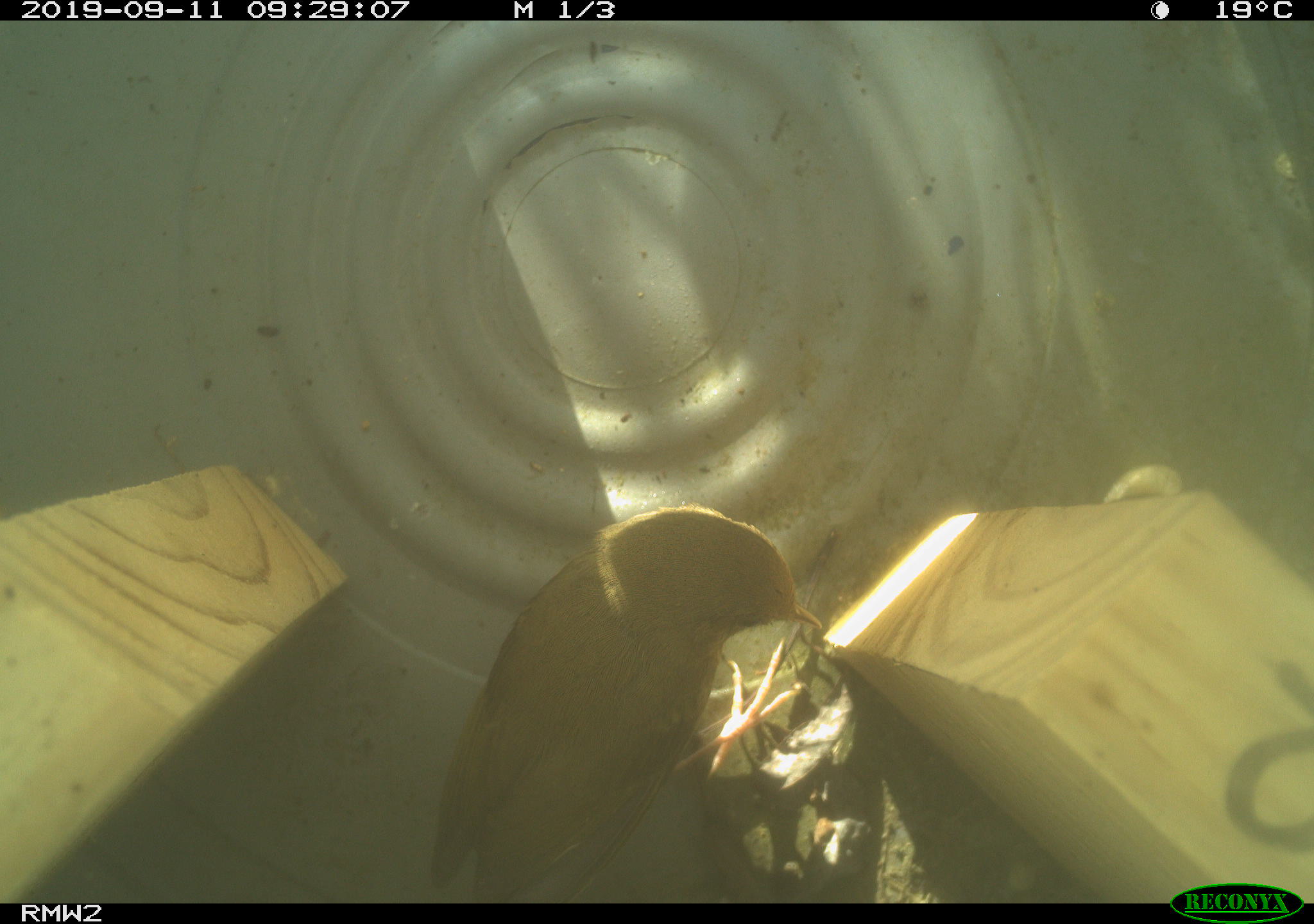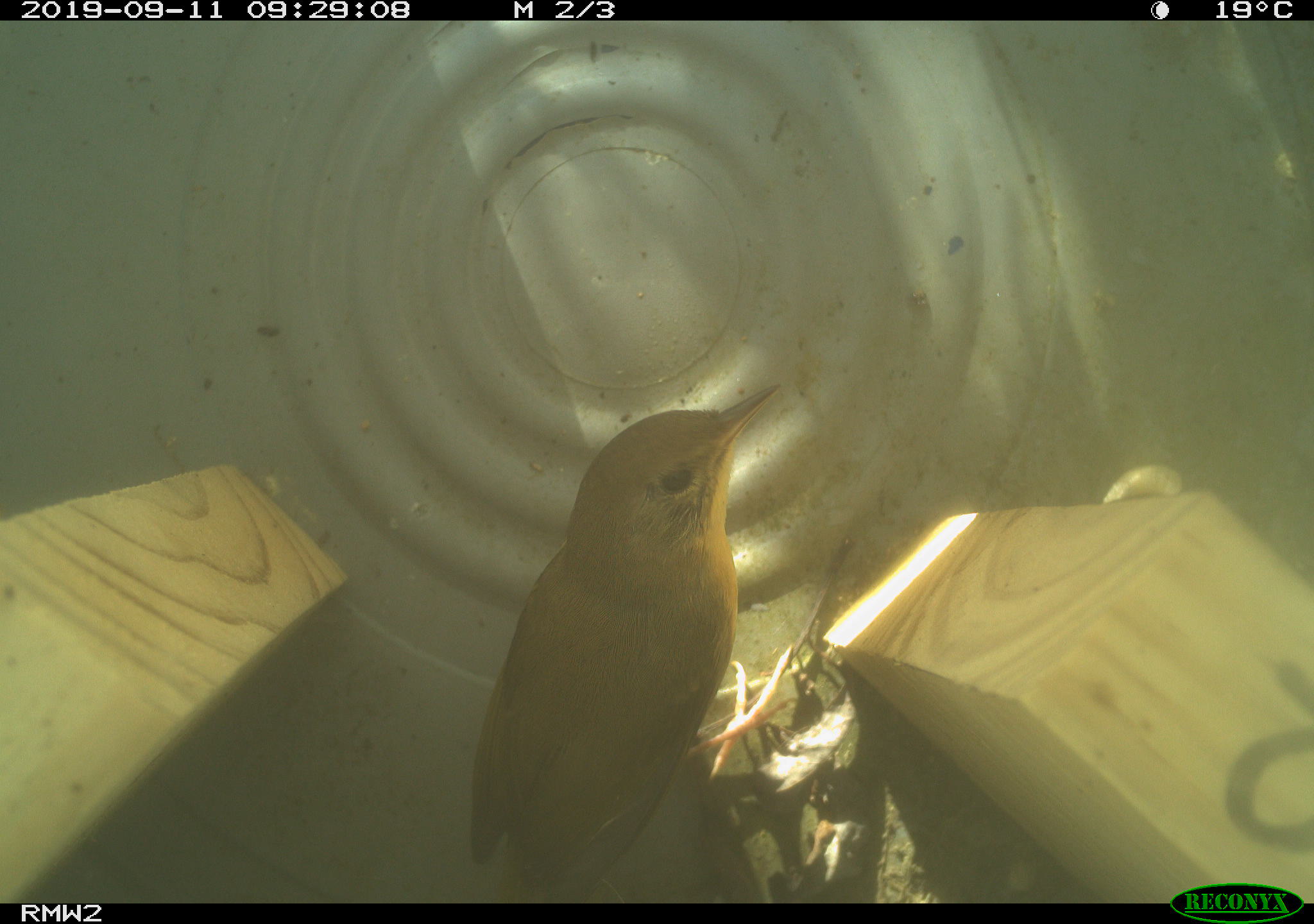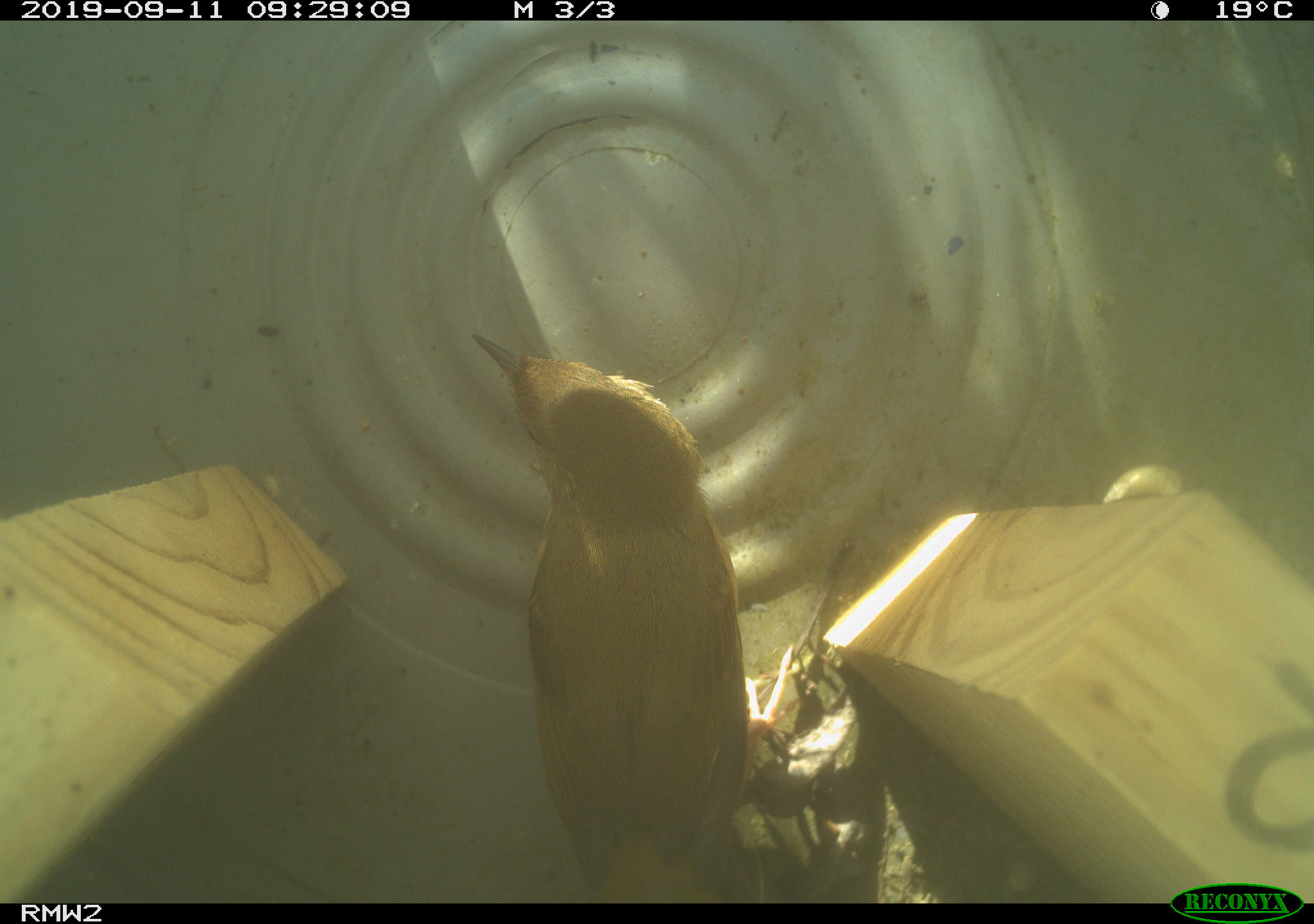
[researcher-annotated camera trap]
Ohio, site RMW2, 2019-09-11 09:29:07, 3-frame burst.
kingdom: Animalia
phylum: Chordata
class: Aves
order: Passeriformes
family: Parulidae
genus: Geothlypis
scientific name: Geothlypis trichas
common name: common yellowthroat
Common yellowthroat (Geothlypis trichas).